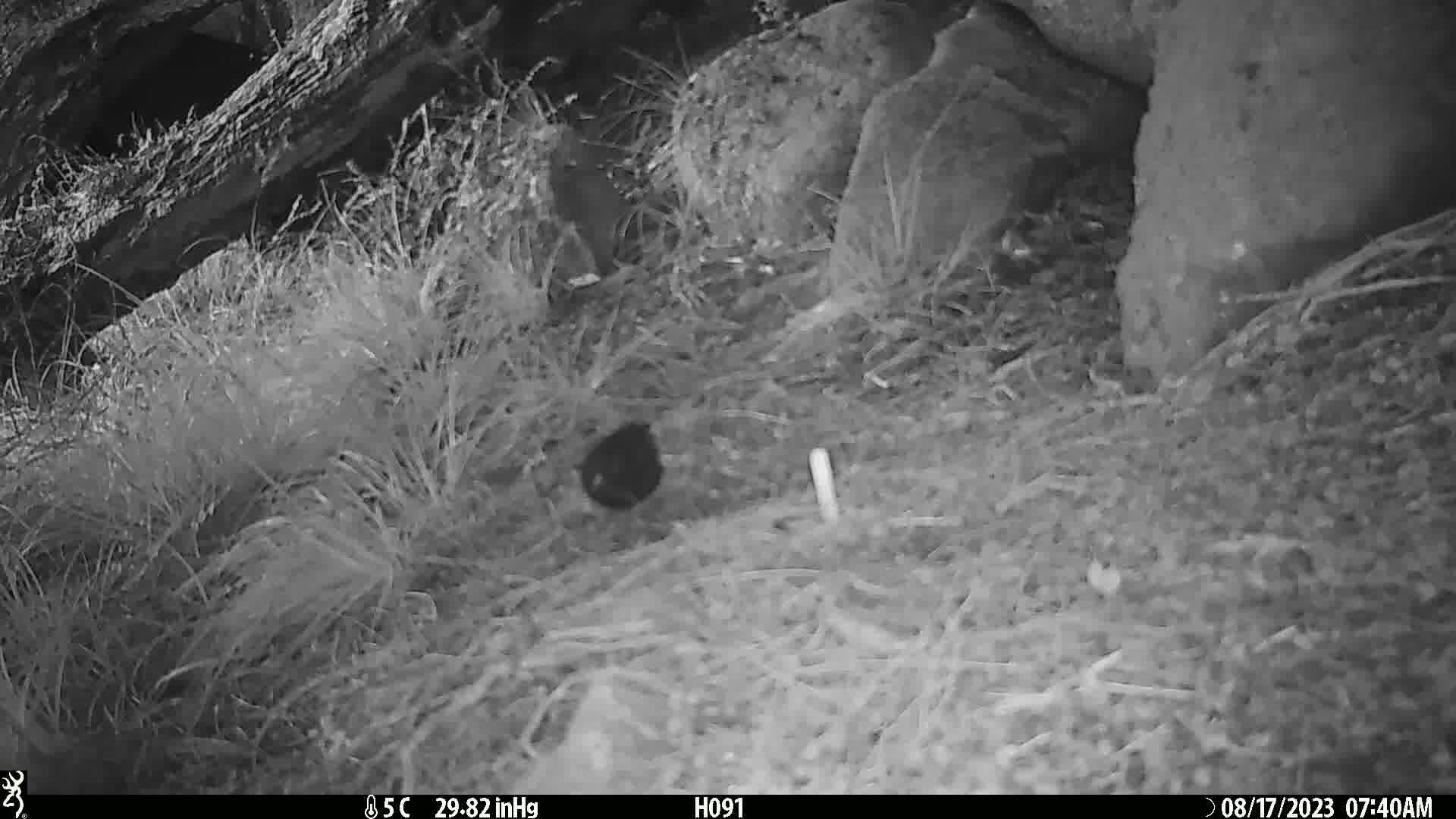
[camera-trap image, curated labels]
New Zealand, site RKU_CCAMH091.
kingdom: Animalia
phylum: Chordata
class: Aves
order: Passeriformes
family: Turdidae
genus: Turdus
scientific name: Turdus merula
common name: eurasian blackbird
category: blackbird